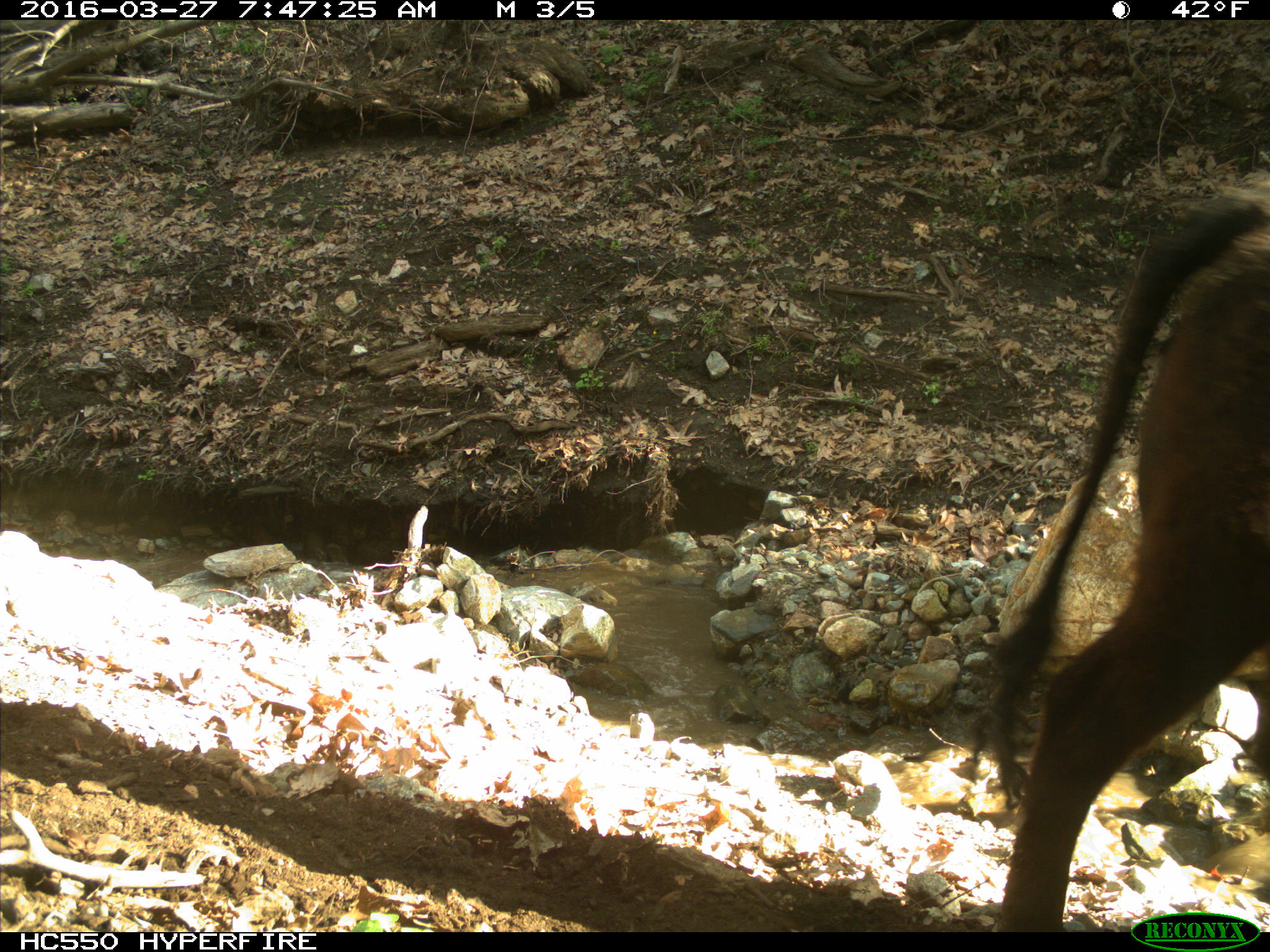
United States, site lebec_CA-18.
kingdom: Animalia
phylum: Chordata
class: Mammalia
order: Artiodactyla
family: Bovidae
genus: Bos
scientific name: Bos taurus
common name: domestic cow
Bos taurus (domestic cow).